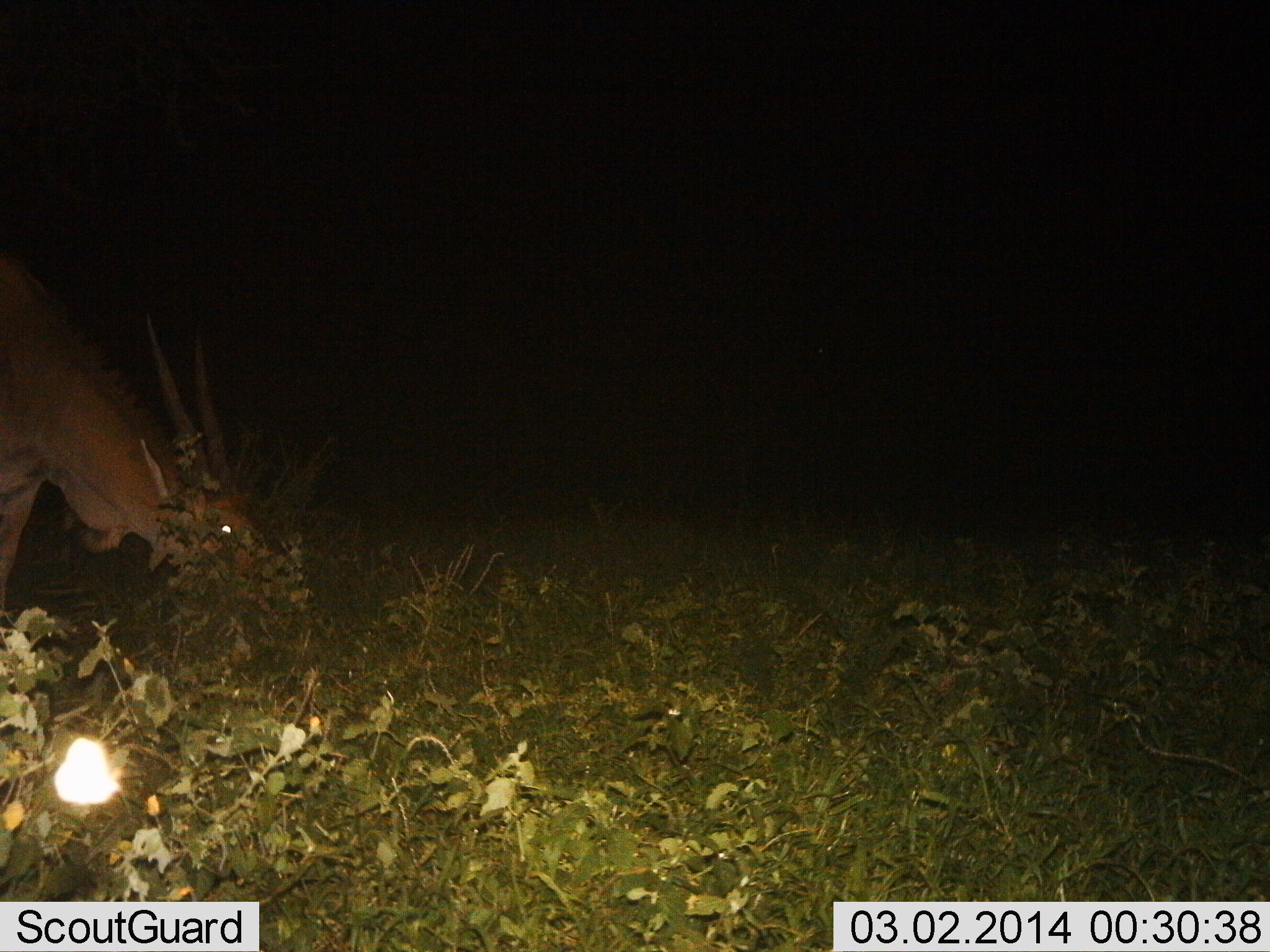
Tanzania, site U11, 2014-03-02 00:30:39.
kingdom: Animalia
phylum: Chordata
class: Mammalia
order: Artiodactyla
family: Bovidae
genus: Tragelaphus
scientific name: Tragelaphus oryx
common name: eland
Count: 1.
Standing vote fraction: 0%.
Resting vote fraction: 0%.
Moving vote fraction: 0%.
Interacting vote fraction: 0%.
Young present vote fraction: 0%.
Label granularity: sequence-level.